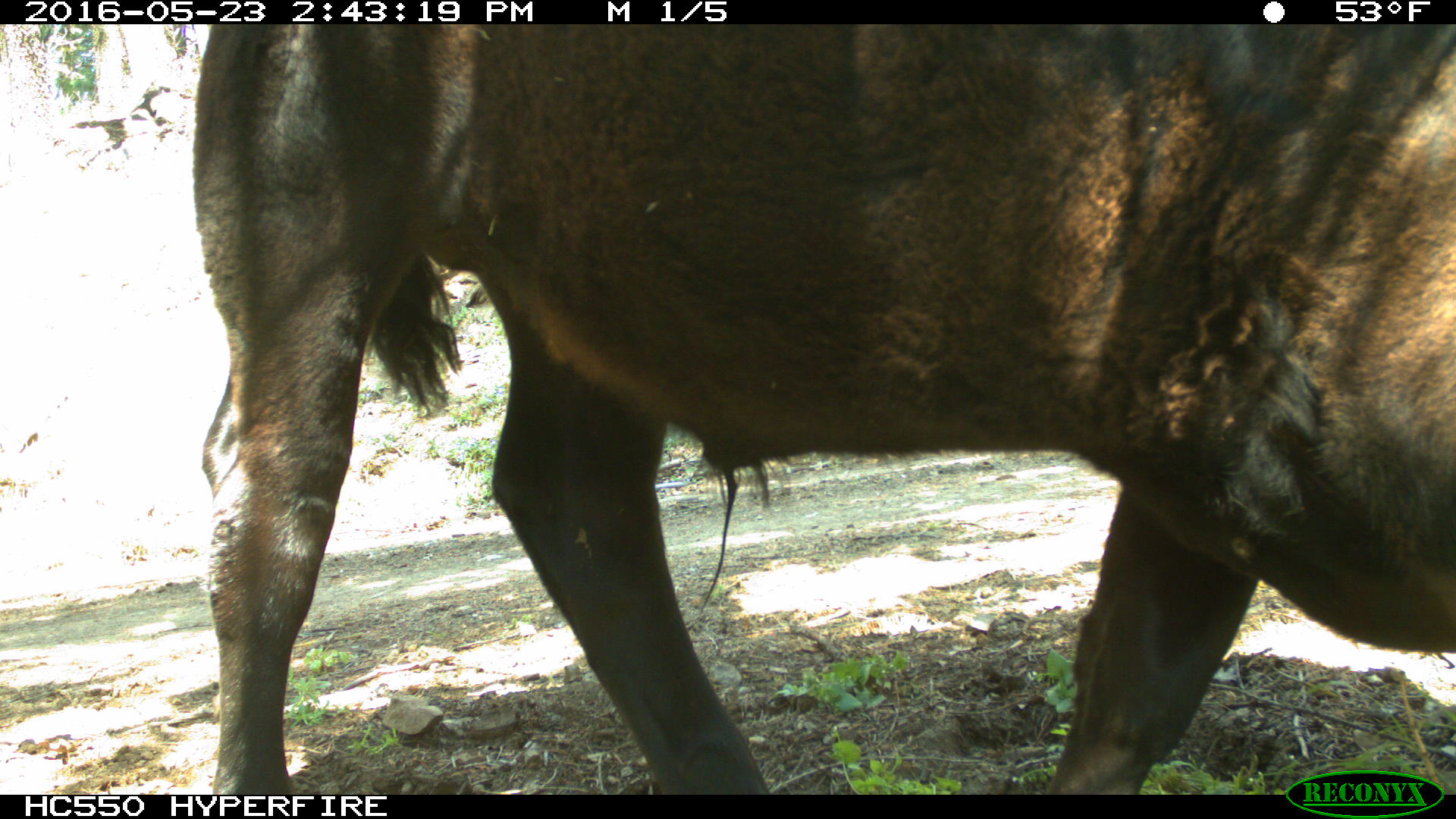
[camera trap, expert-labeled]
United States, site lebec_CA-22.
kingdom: Animalia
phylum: Chordata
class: Mammalia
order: Artiodactyla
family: Bovidae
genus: Bos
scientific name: Bos taurus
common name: domestic cow